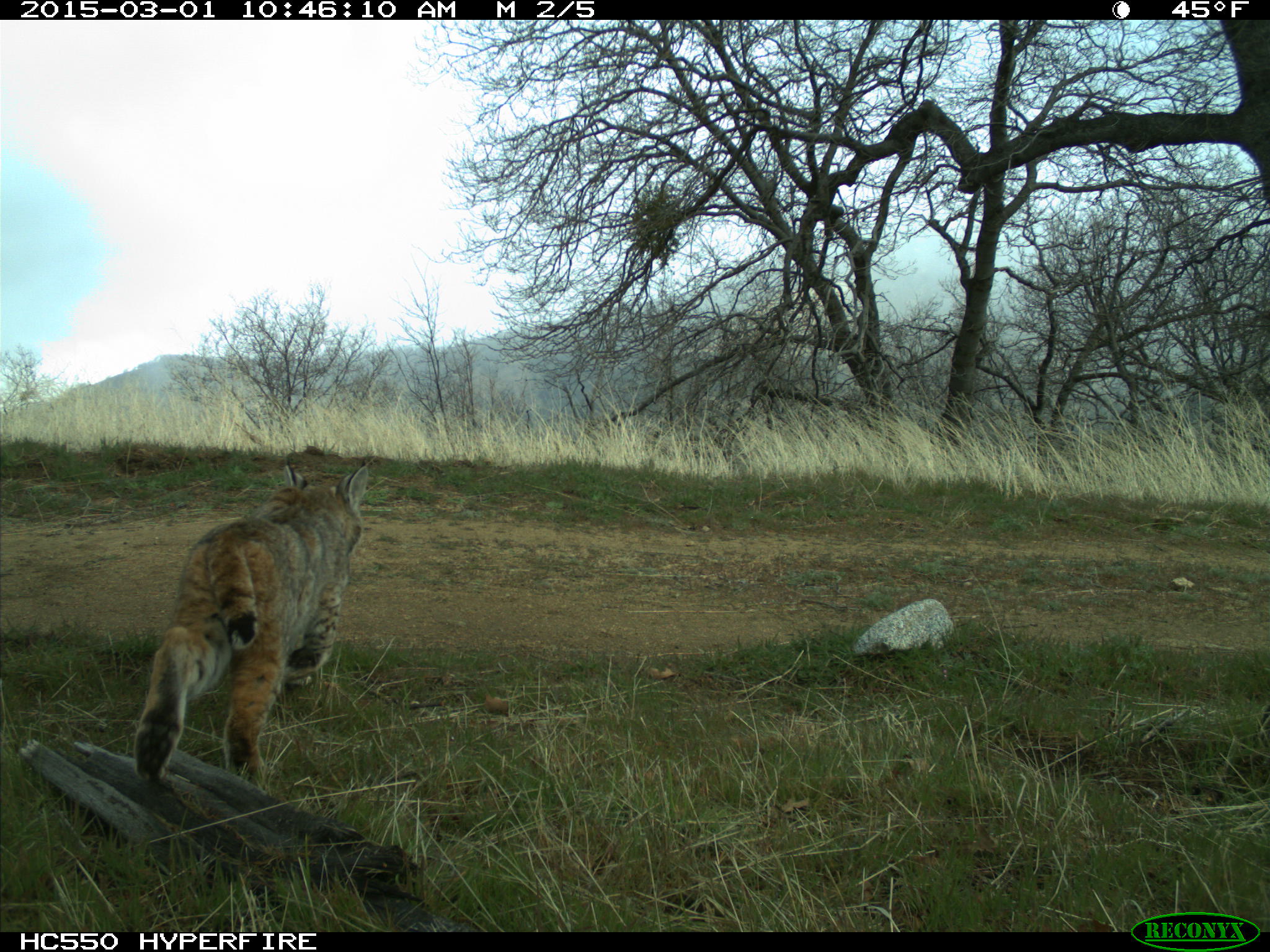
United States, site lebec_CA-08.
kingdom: Animalia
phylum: Chordata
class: Mammalia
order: Carnivora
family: Felidae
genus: Lynx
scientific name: Lynx rufus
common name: bobcat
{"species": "Lynx rufus (bobcat)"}